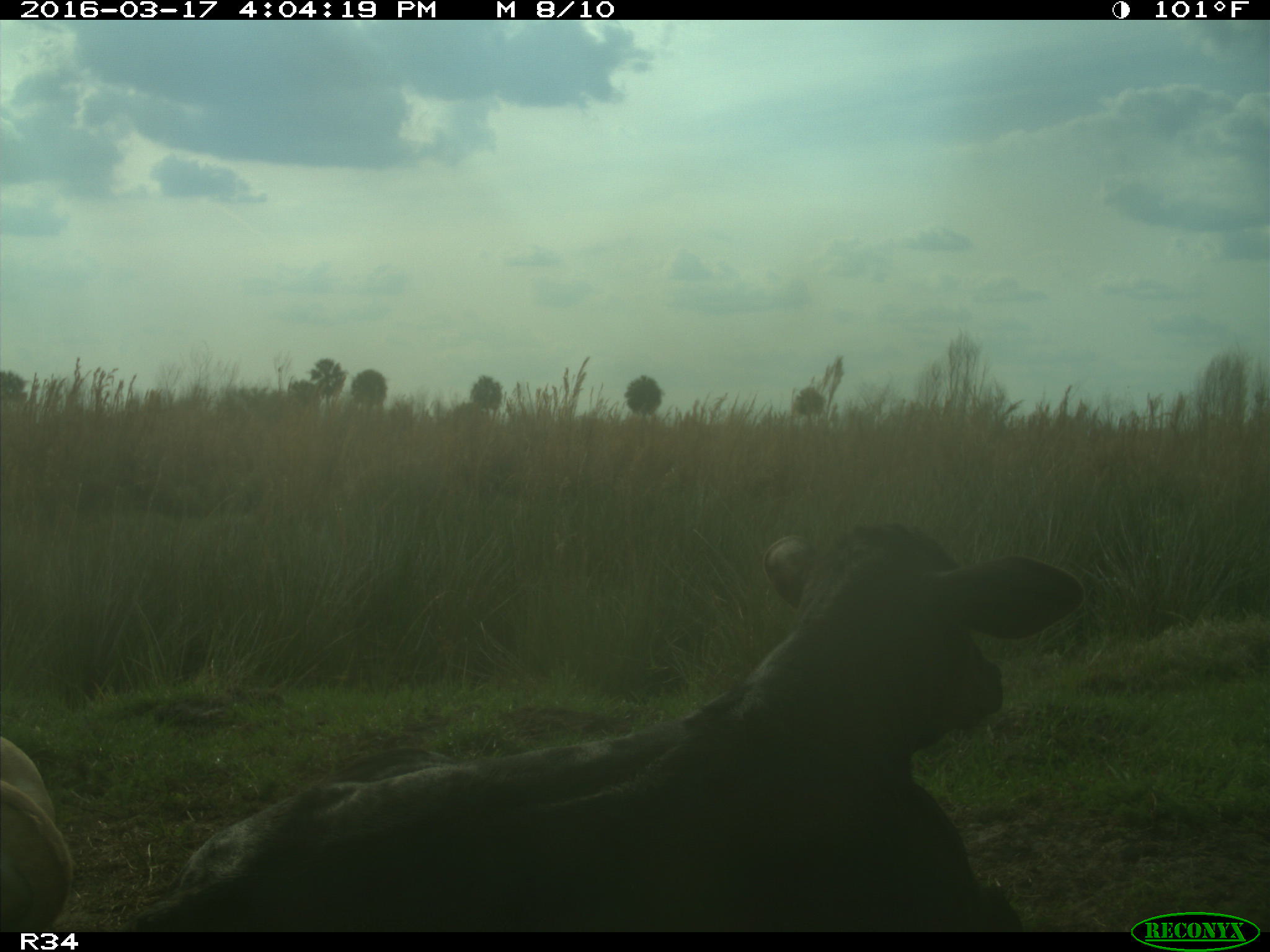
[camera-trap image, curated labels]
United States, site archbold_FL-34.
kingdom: Animalia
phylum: Chordata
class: Mammalia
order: Artiodactyla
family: Bovidae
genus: Bos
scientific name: Bos taurus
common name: domestic cow